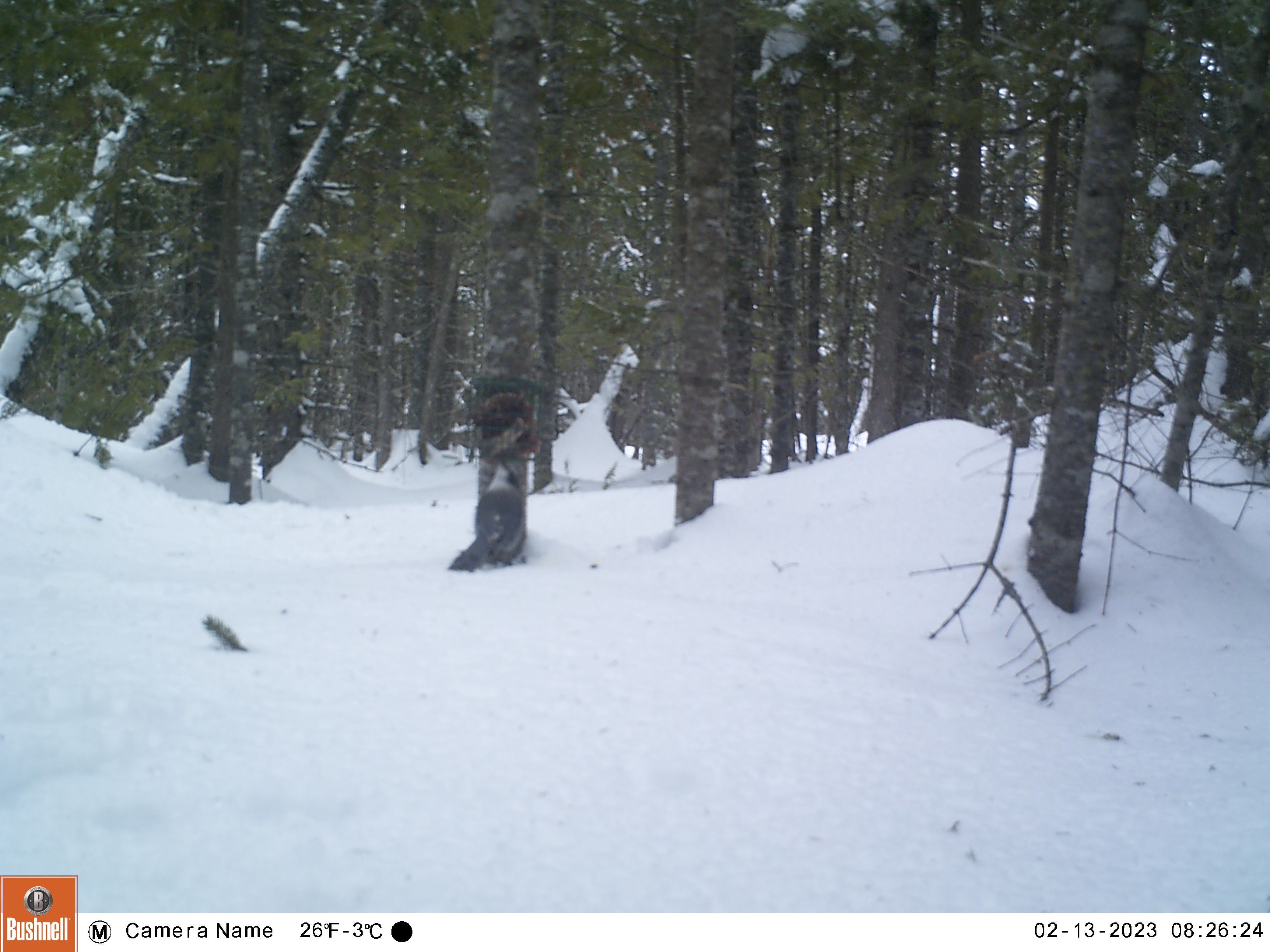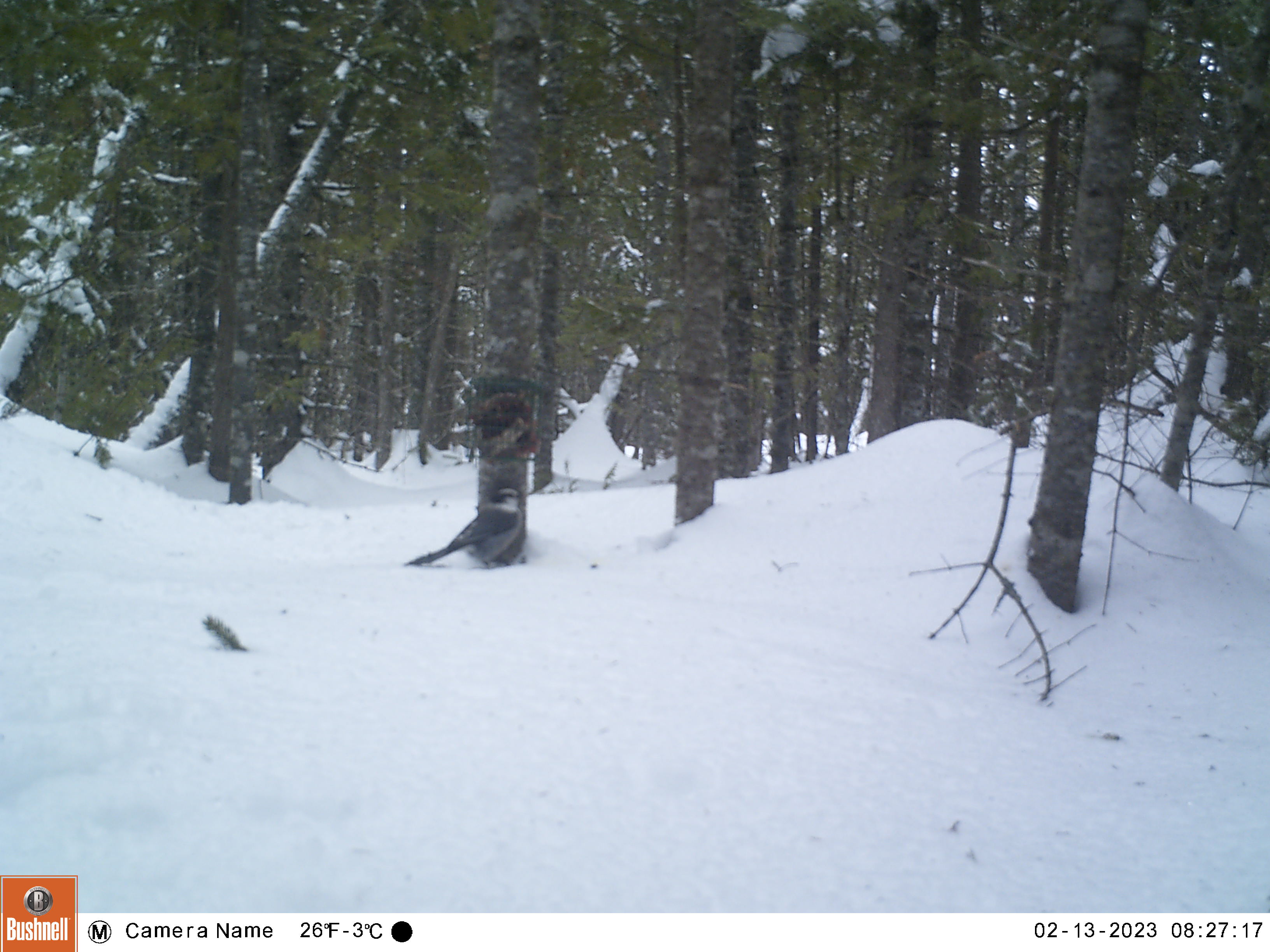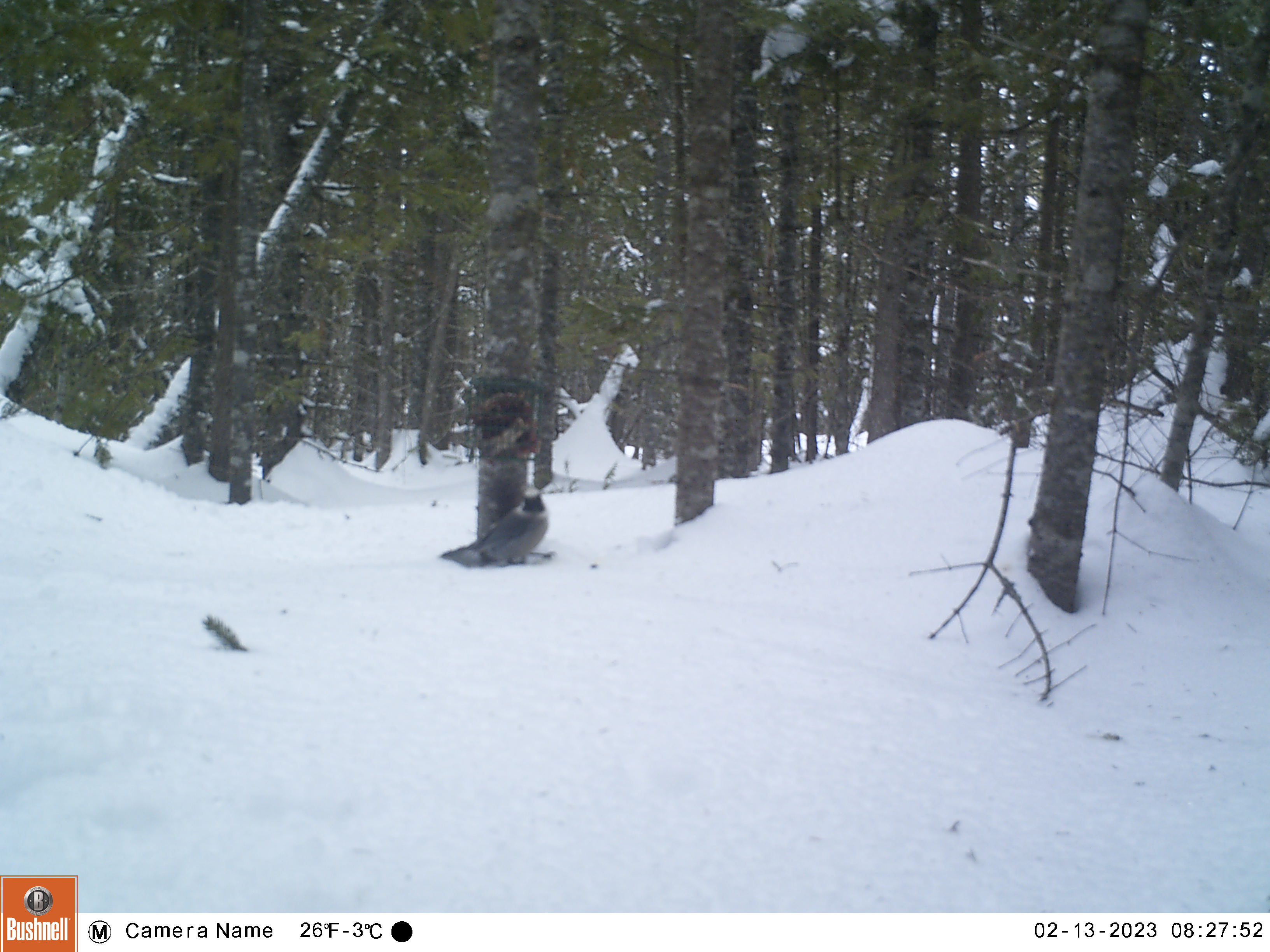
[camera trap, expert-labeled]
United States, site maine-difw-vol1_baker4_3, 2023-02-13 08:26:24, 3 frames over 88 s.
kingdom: Animalia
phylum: Chordata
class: Aves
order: Passeriformes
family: Corvidae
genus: Perisoreus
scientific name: Perisoreus canadensis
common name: canada jay